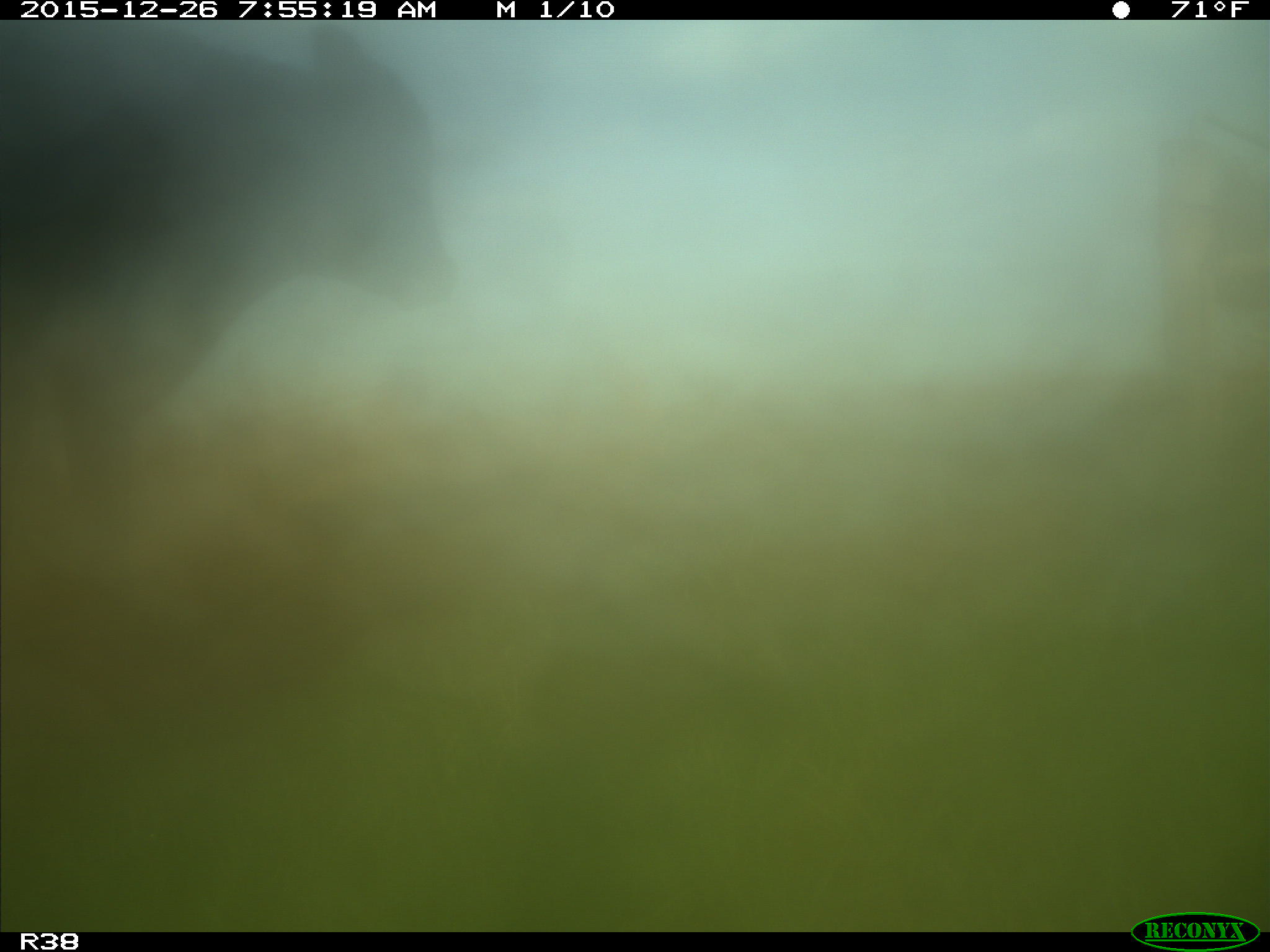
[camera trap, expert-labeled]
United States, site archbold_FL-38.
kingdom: Animalia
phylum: Chordata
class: Mammalia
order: Artiodactyla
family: Bovidae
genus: Bos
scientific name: Bos taurus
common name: domestic cow